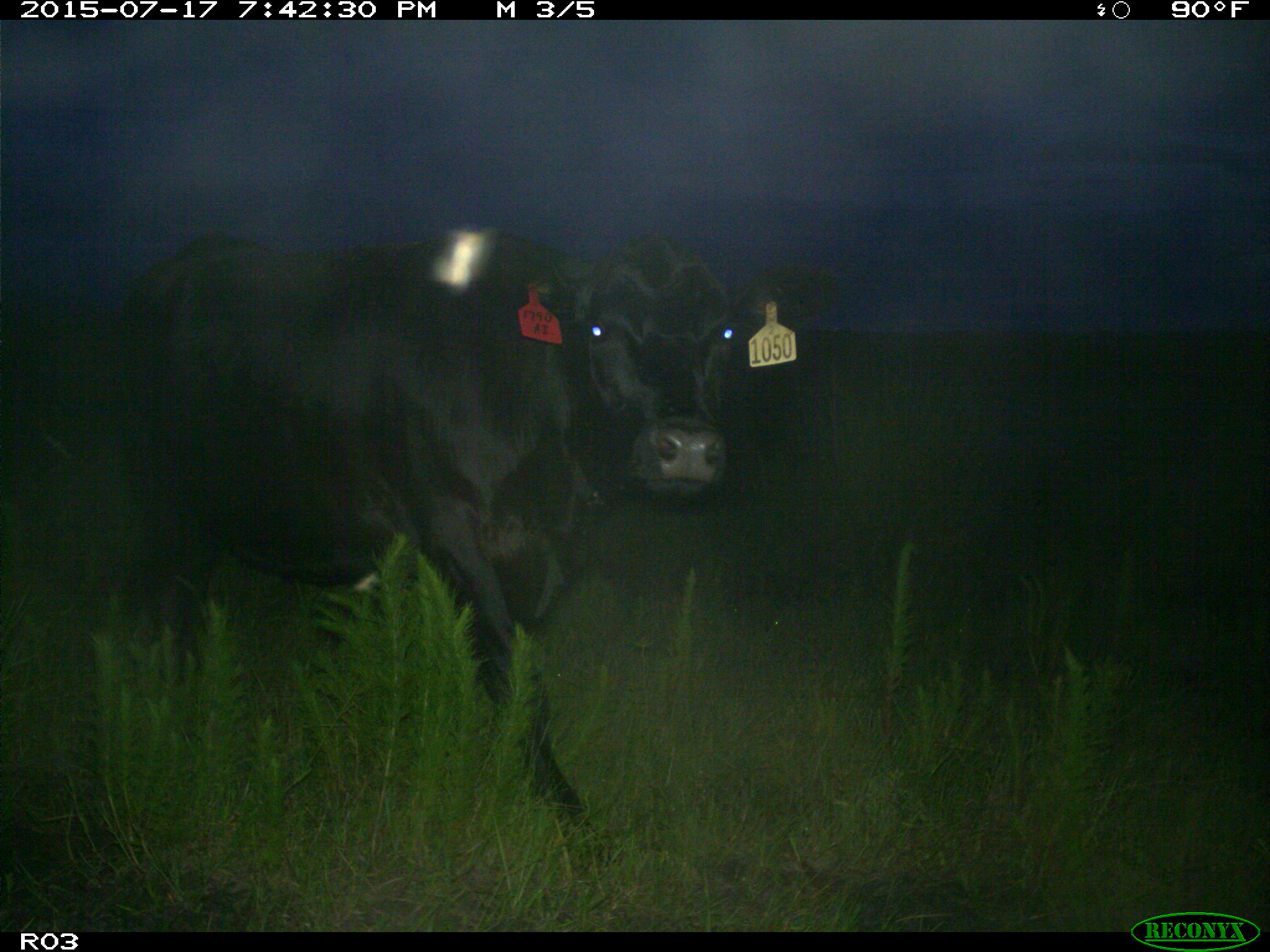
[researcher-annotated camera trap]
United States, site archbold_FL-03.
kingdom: Animalia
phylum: Chordata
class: Mammalia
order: Artiodactyla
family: Bovidae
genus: Bos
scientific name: Bos taurus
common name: domestic cow